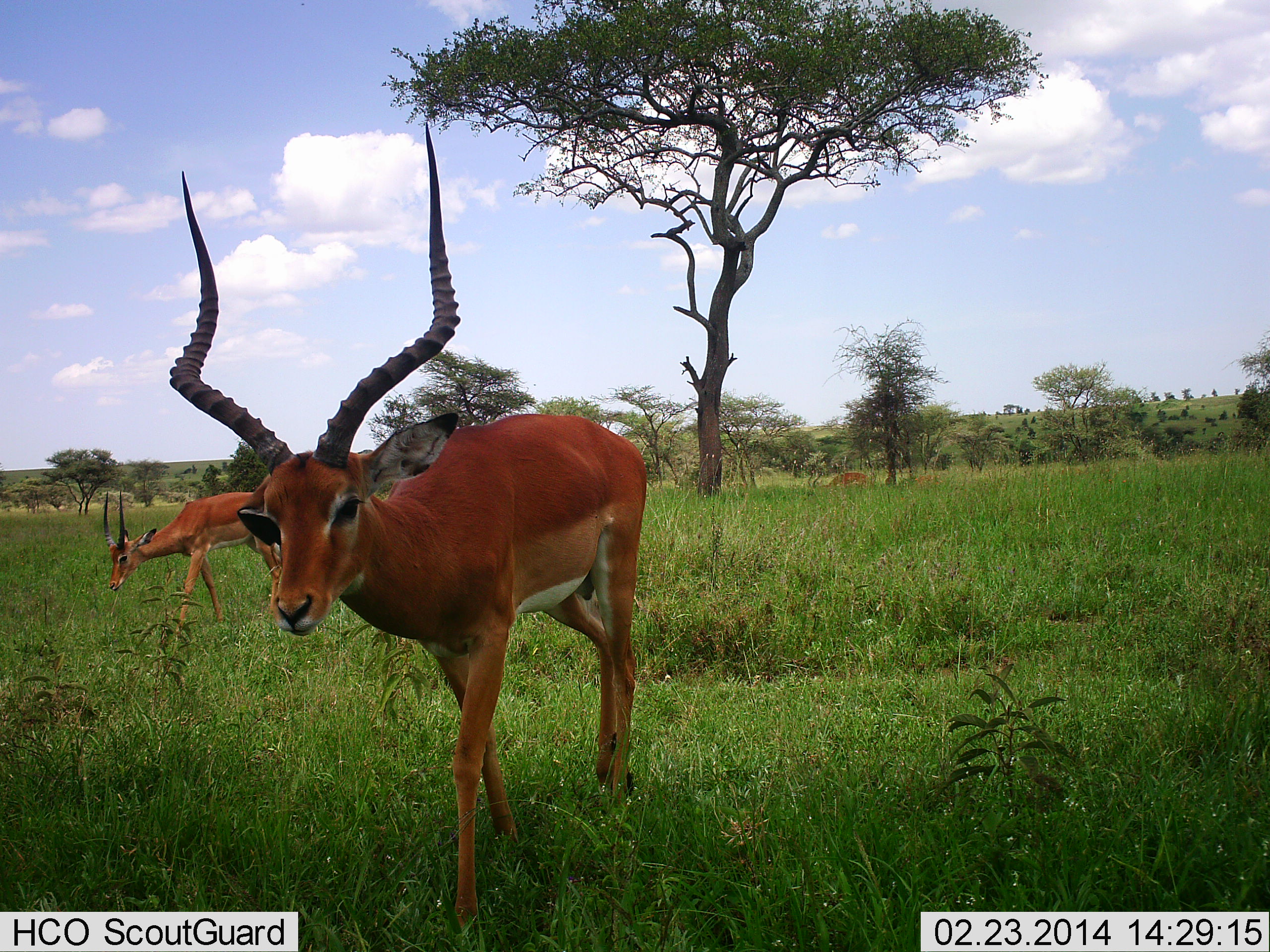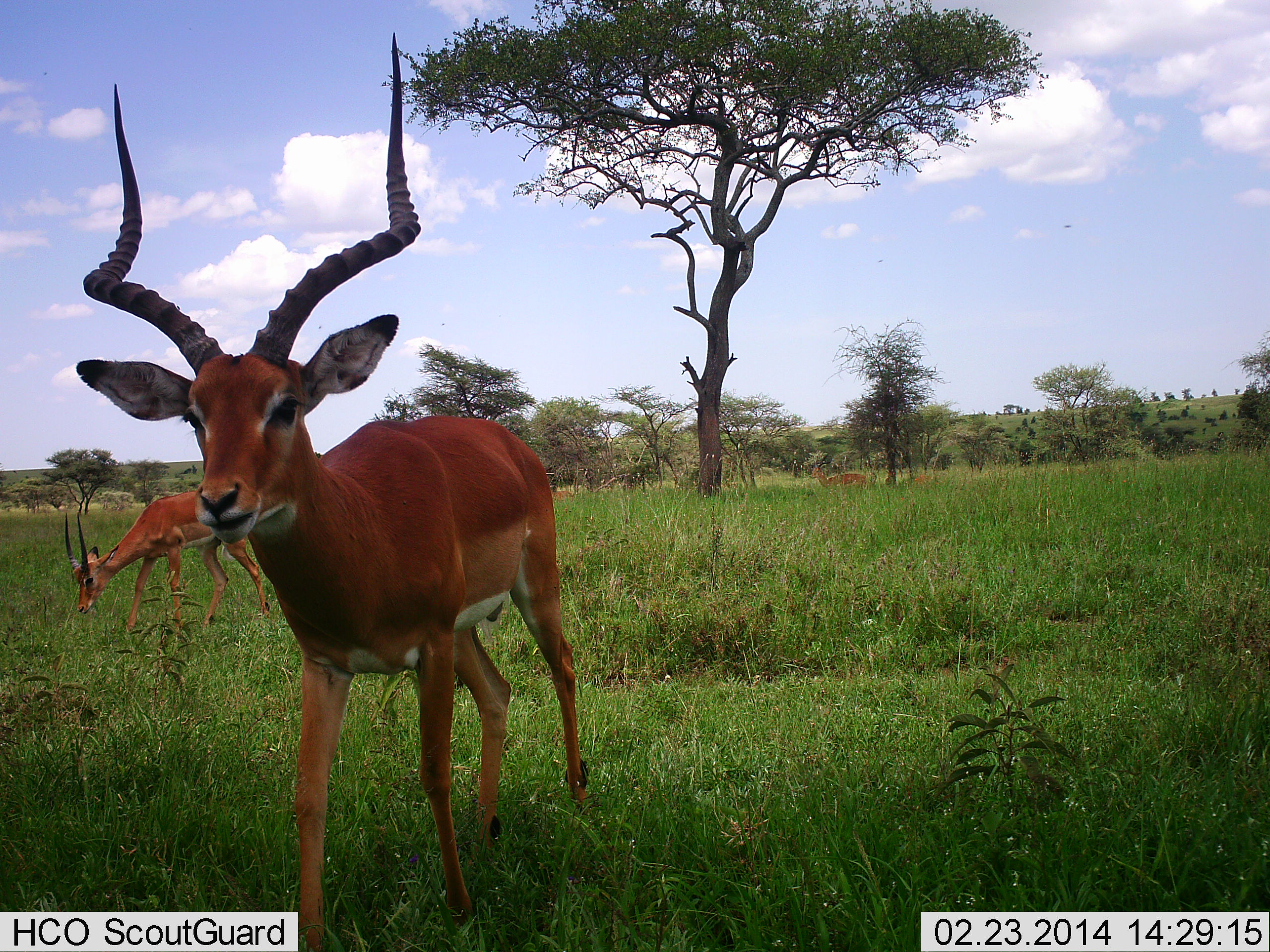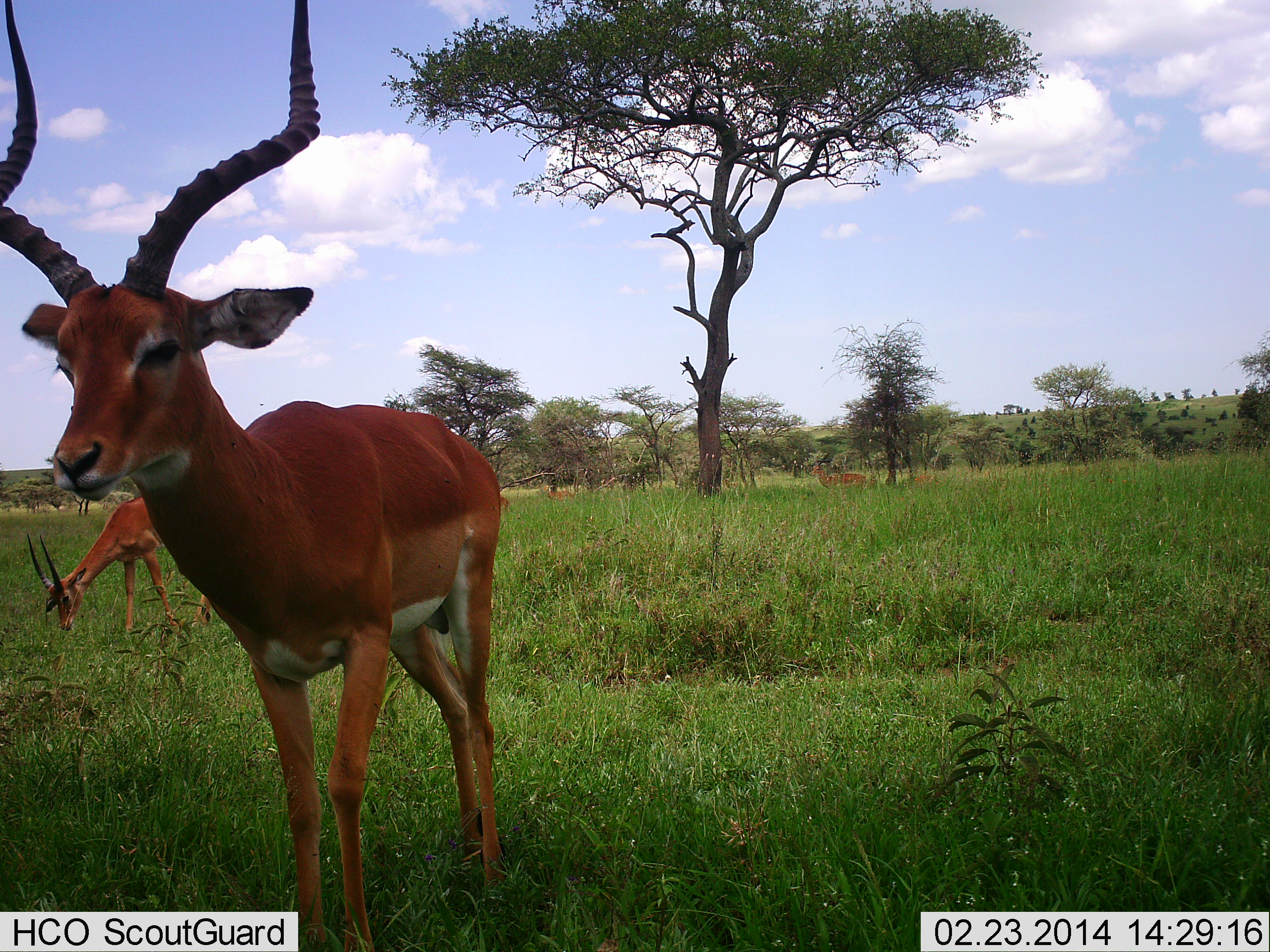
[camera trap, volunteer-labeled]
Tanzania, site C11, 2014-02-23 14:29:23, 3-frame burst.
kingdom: Animalia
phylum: Chordata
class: Mammalia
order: Artiodactyla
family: Bovidae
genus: Aepyceros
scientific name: Aepyceros melampus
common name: impala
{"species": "impala (Aepyceros melampus)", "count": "3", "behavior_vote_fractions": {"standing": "30%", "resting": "0%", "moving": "80%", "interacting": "0%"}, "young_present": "10%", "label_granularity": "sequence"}